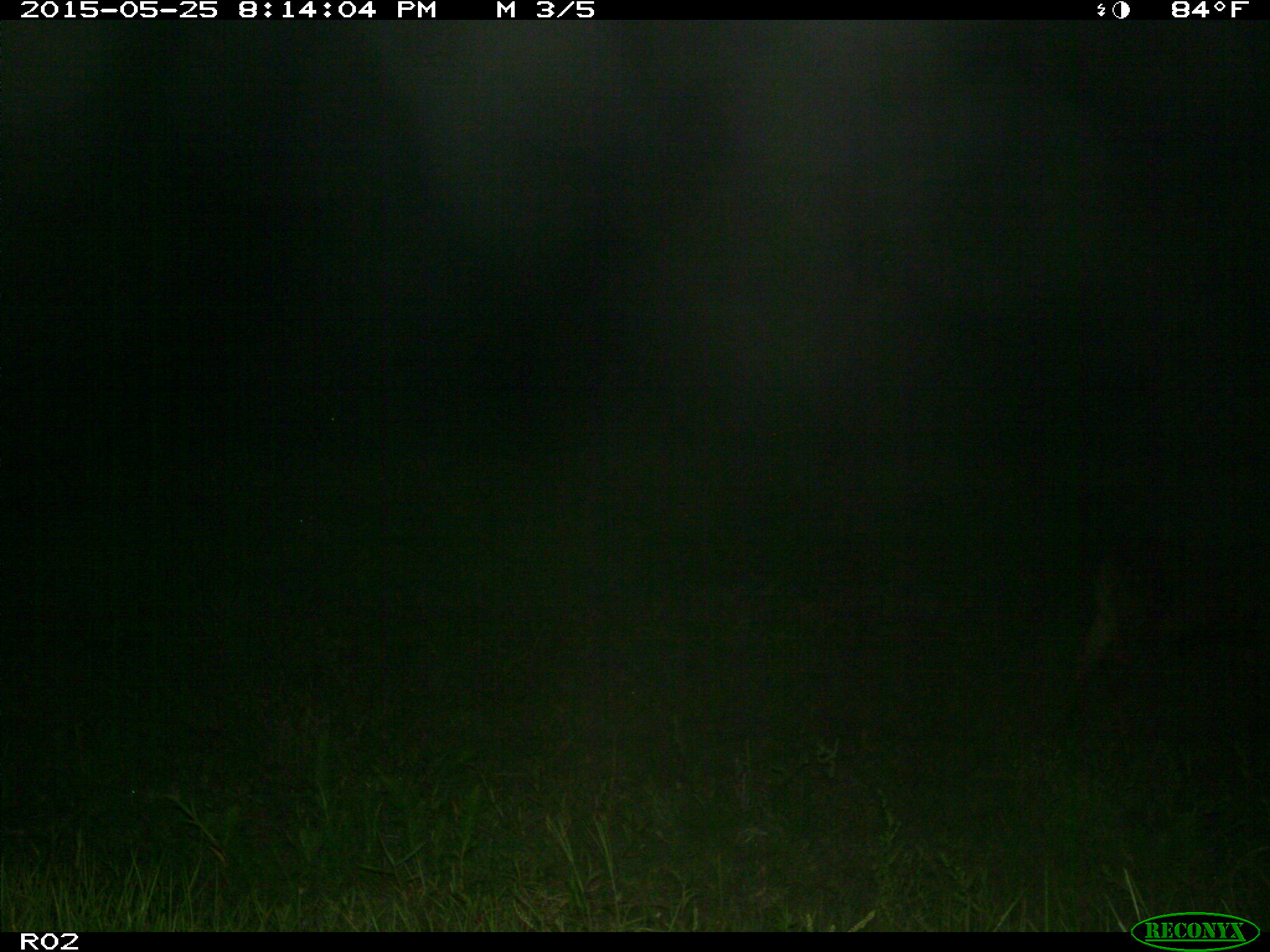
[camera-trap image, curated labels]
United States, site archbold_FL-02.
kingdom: Animalia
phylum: Chordata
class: Mammalia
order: Artiodactyla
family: Bovidae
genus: Bos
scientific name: Bos taurus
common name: domestic cow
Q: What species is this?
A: Bos taurus (domestic cow).